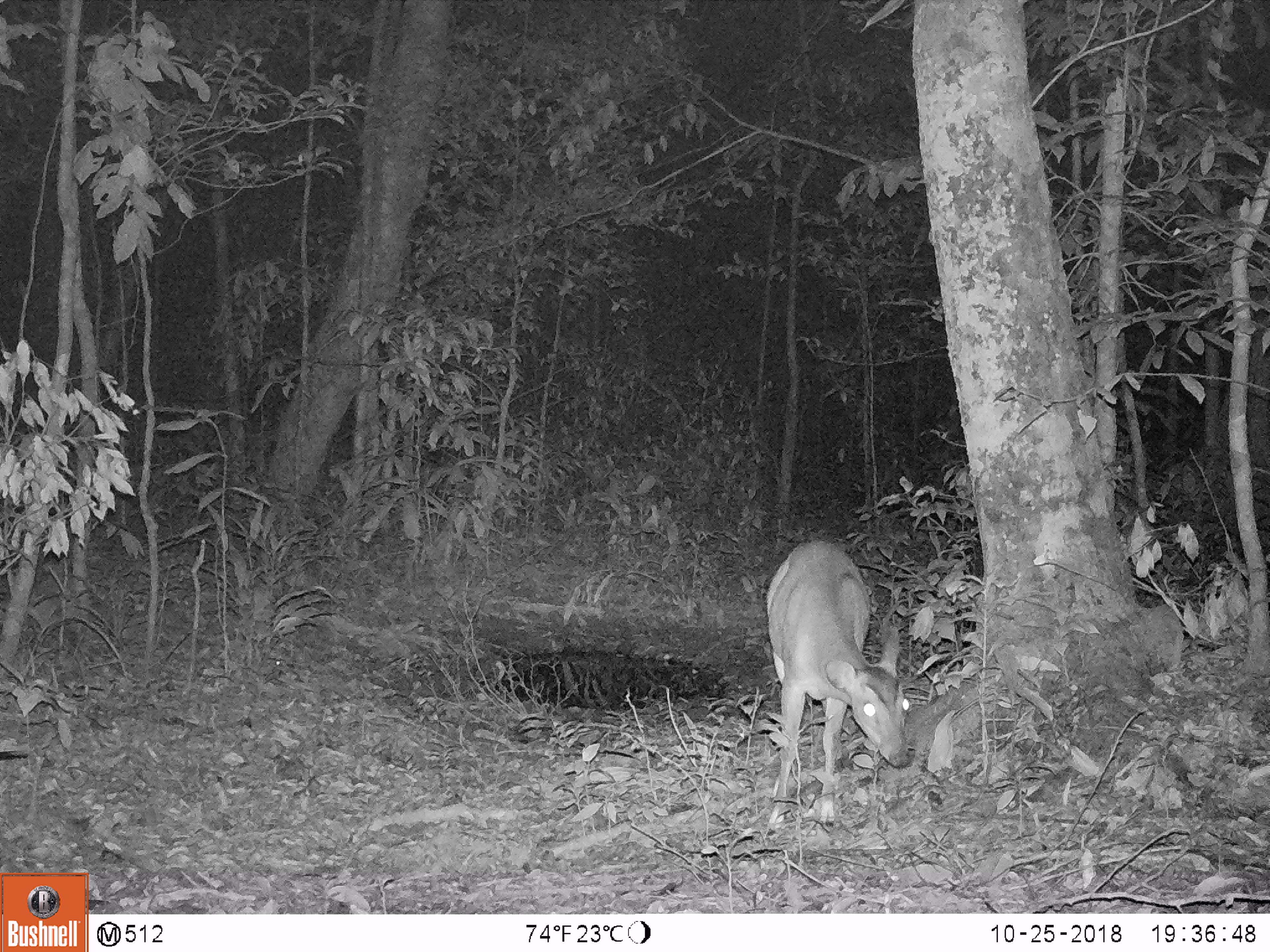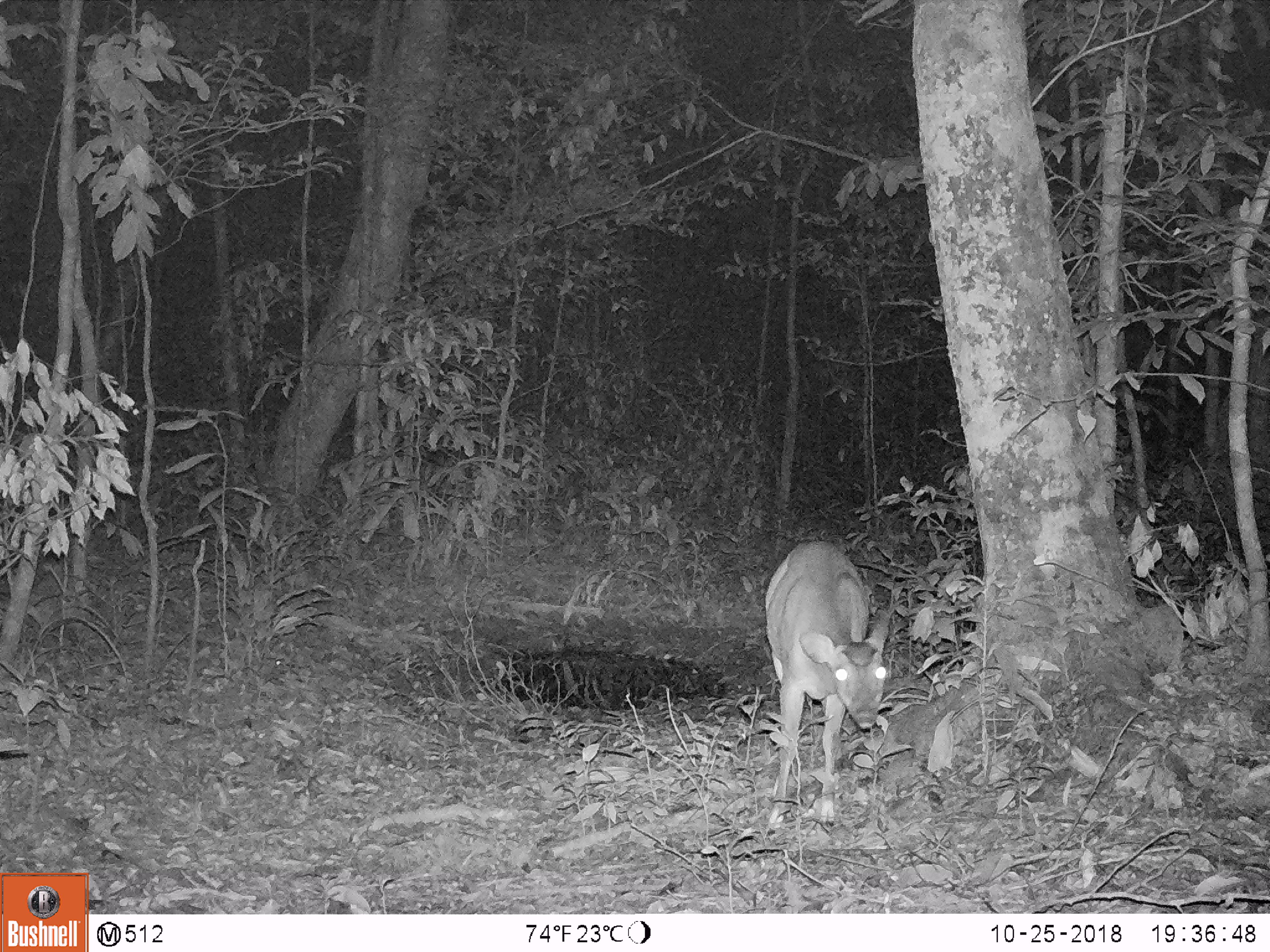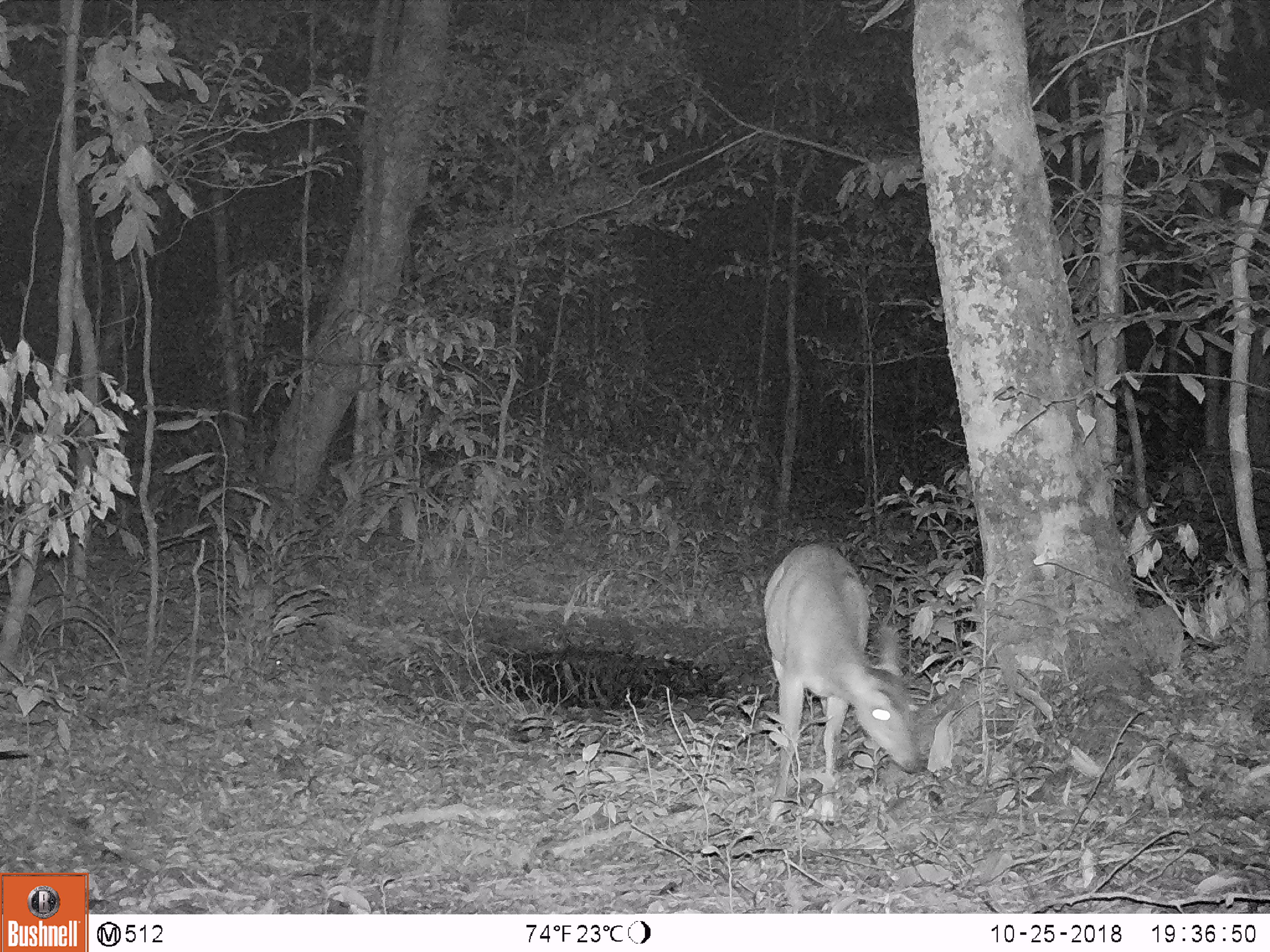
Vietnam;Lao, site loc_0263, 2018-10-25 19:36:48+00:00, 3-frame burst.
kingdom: Animalia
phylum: Chordata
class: Mammalia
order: Artiodactyla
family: Cervidae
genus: Muntiacus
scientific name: Muntiacus vuquangensis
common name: large-antlered muntjac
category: large antlered muntjac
Large antlered muntjac (large-antlered muntjac) (Muntiacus vuquangensis). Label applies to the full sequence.